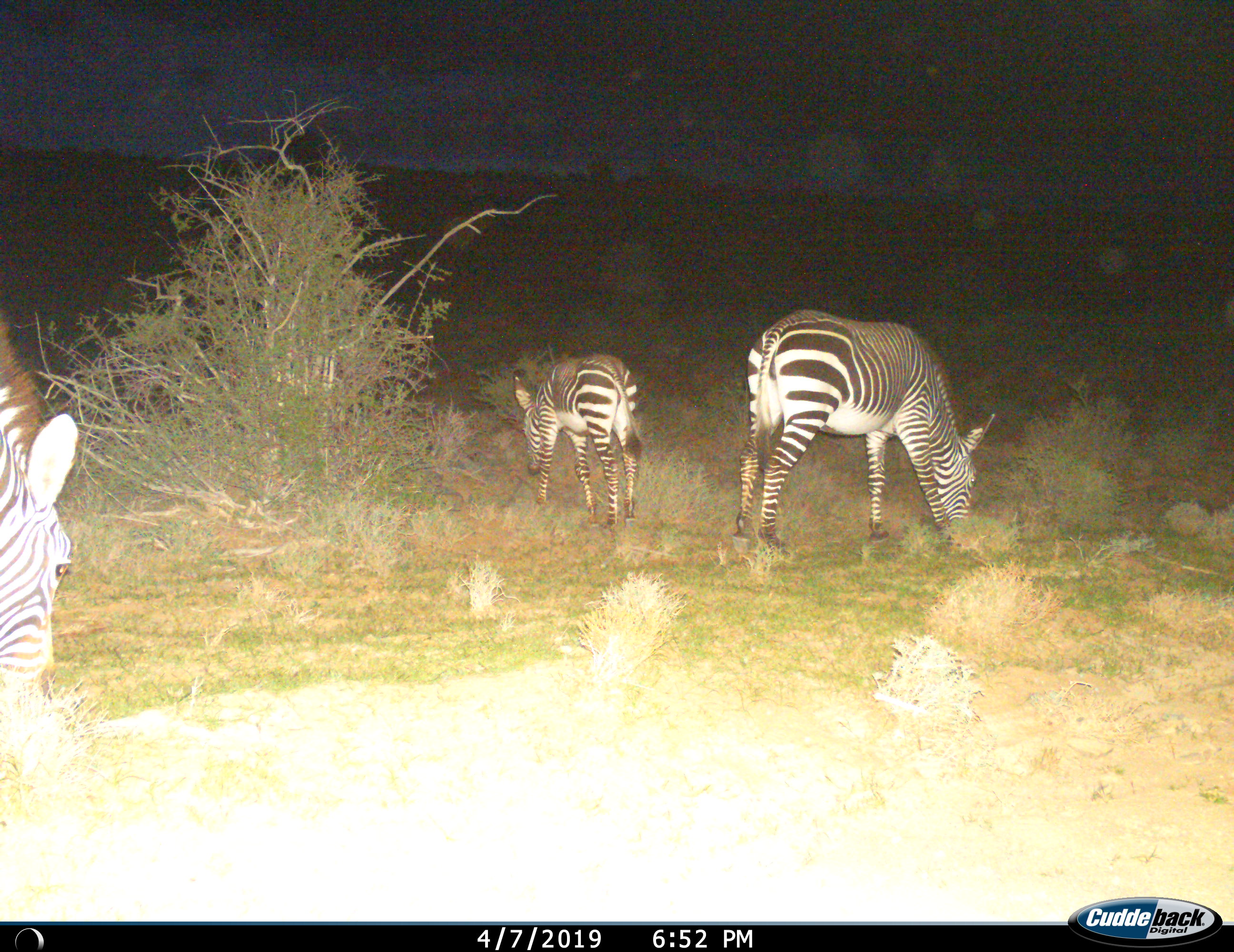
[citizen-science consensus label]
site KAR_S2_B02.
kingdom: Animalia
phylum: Chordata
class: Mammalia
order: Perissodactyla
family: Equidae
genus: Equus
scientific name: Equus zebra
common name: mountain zebra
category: zebramountain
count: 3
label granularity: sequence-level